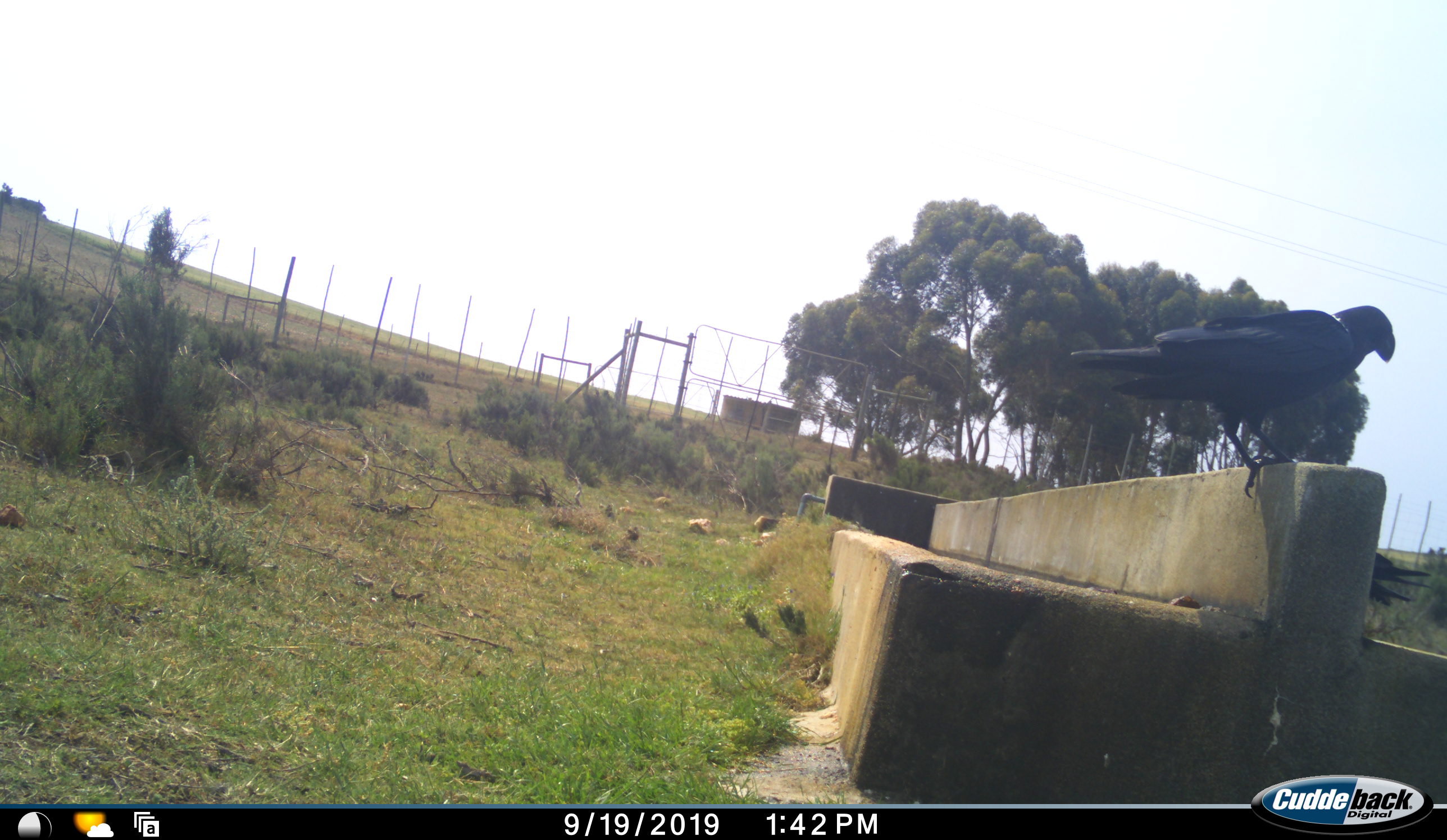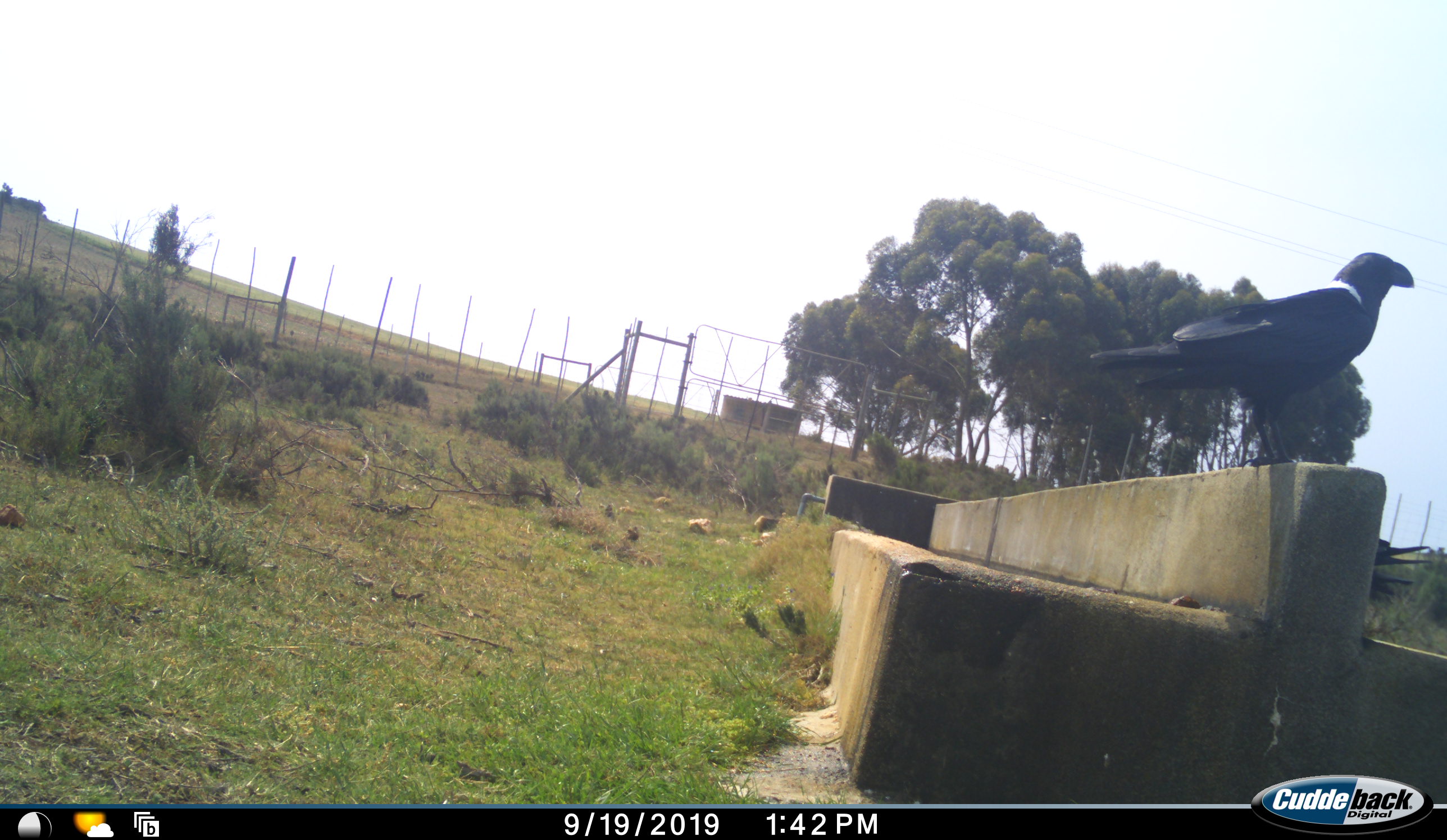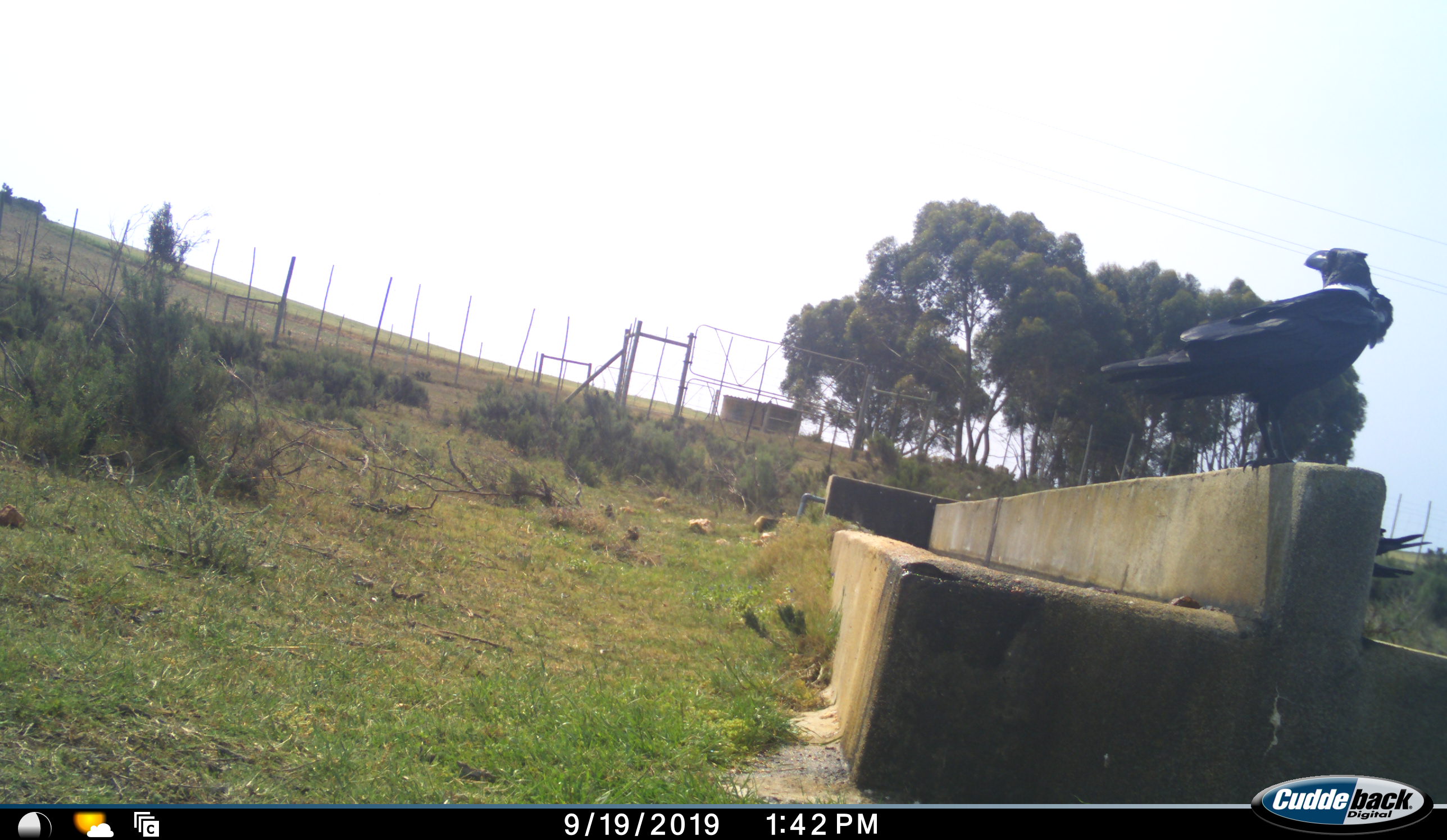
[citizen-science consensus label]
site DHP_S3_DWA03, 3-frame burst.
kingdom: Animalia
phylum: Chordata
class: Aves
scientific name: Aves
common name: bird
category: birdother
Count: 1.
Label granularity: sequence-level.